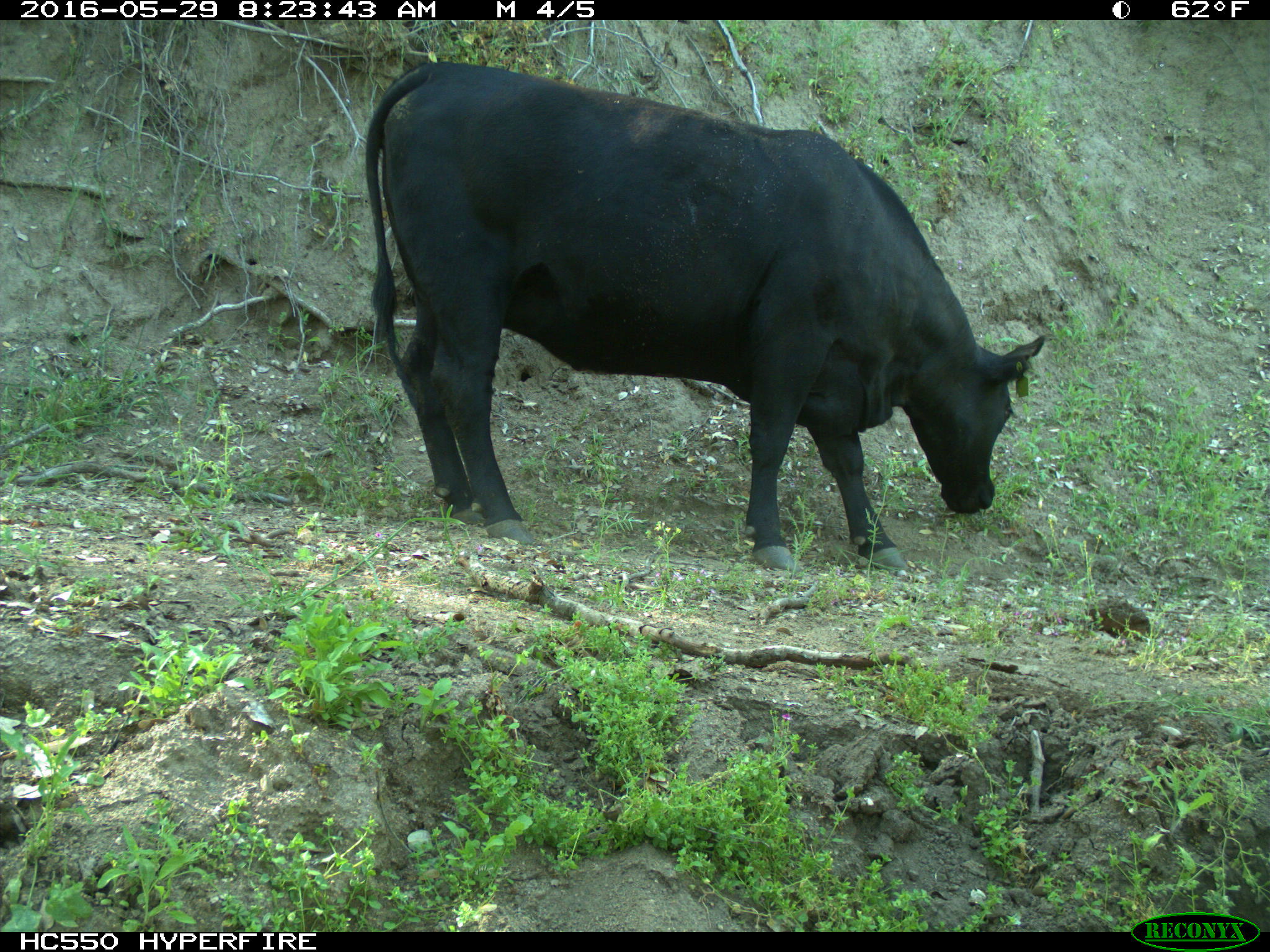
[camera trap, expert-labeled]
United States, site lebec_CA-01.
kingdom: Animalia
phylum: Chordata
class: Mammalia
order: Artiodactyla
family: Bovidae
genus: Bos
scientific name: Bos taurus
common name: domestic cow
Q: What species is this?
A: Bos taurus (domestic cow).